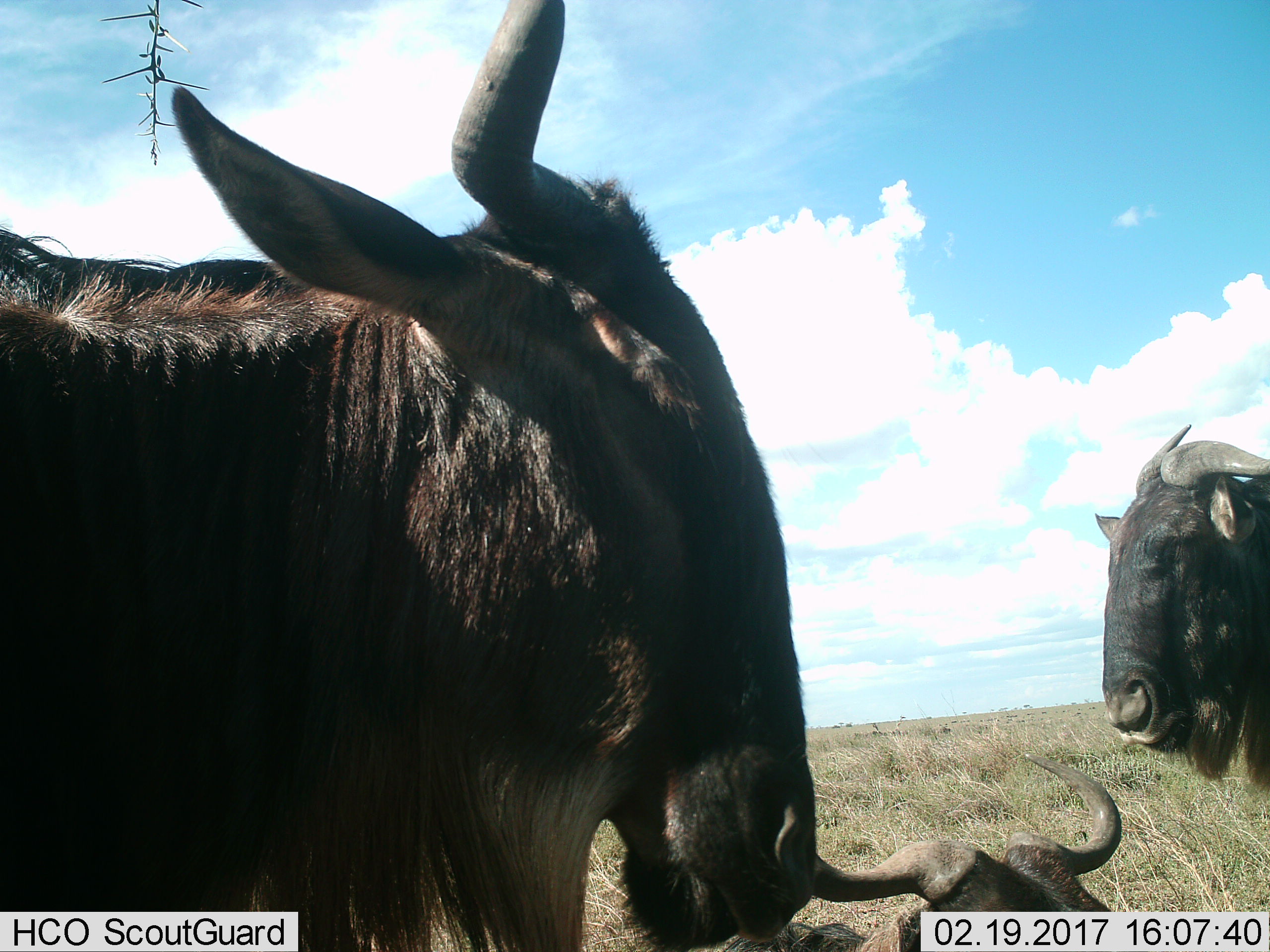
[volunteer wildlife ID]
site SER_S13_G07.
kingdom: Animalia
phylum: Chordata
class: Mammalia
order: Artiodactyla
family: Bovidae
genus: Connochaetes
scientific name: Connochaetes taurinus taurinus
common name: blue wildebeest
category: wildebeestblue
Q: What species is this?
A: Wildebeestblue (blue wildebeest) (Connochaetes taurinus taurinus).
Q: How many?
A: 3.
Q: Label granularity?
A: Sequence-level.